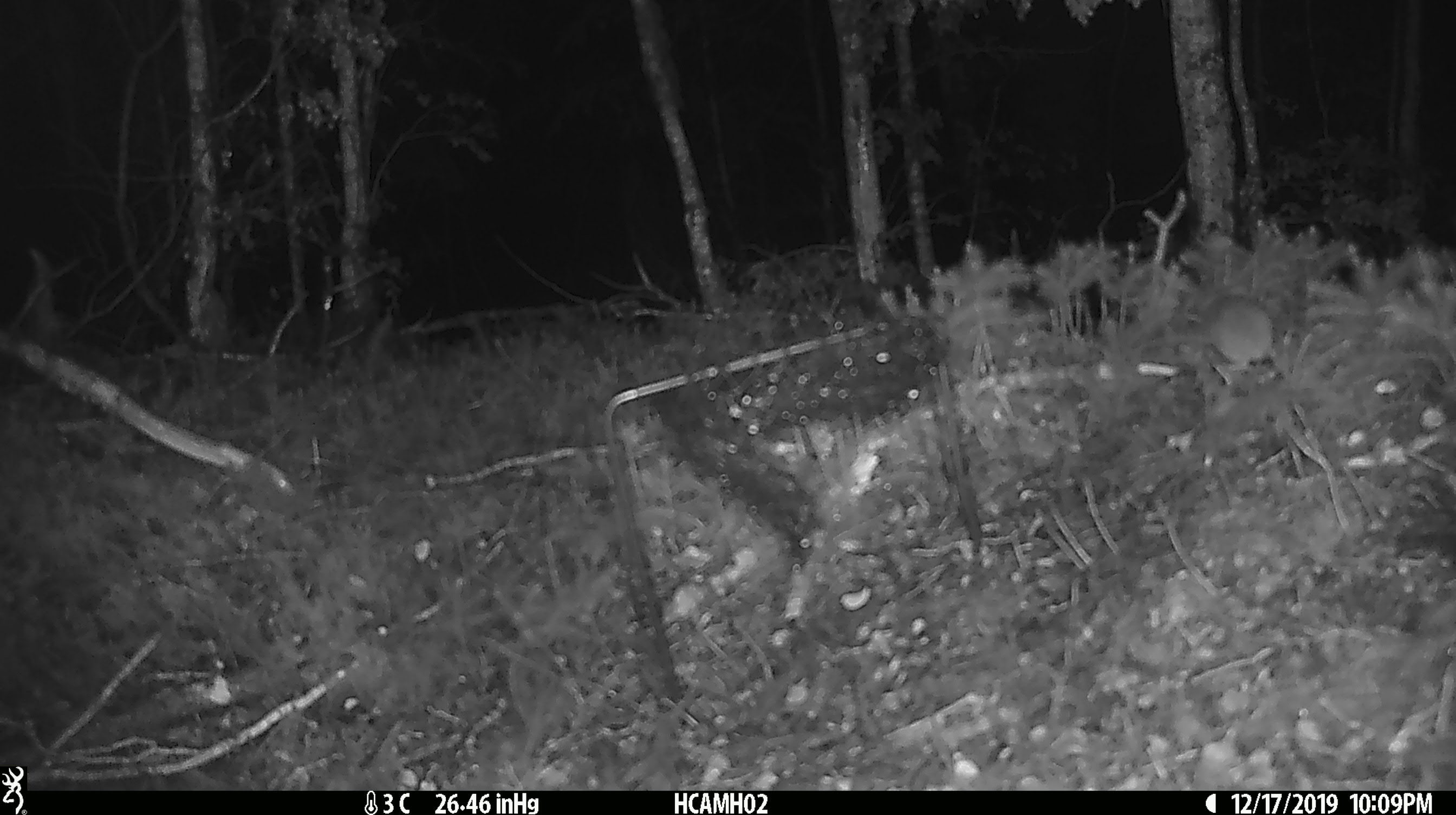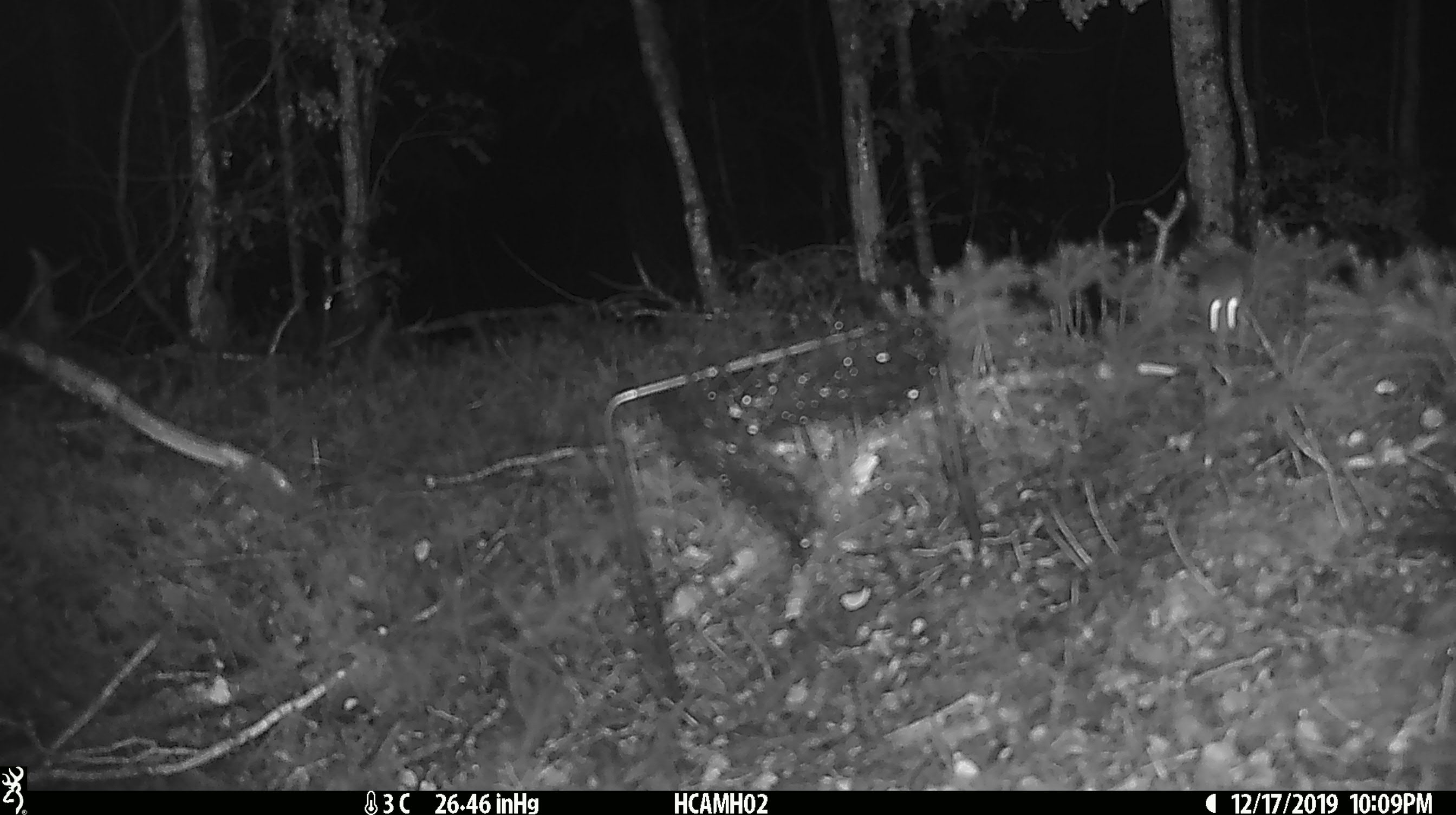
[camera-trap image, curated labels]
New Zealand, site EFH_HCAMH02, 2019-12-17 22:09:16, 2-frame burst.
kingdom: Animalia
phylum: Chordata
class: Mammalia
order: Rodentia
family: Muridae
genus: Mus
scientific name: Mus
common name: mouse